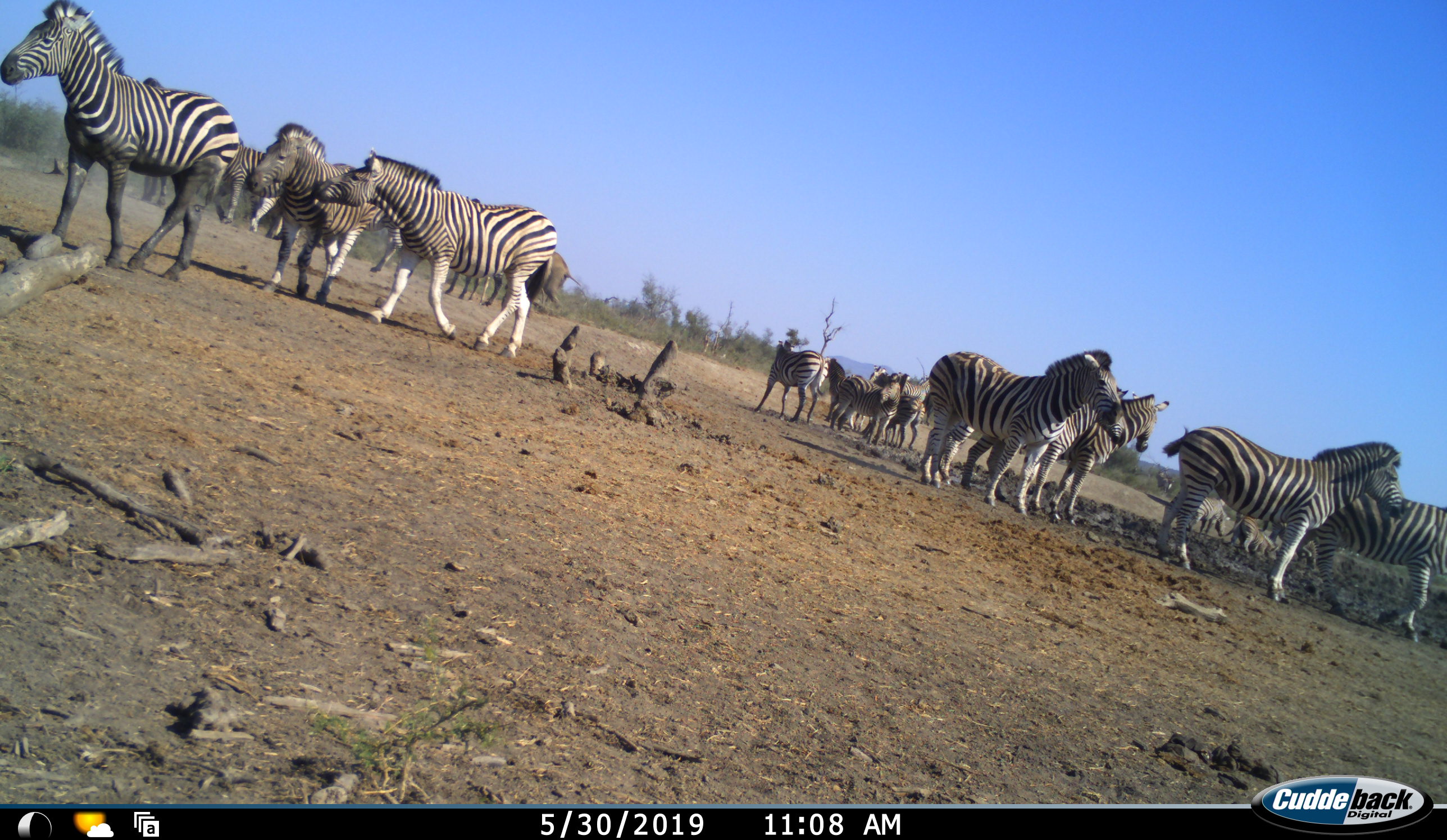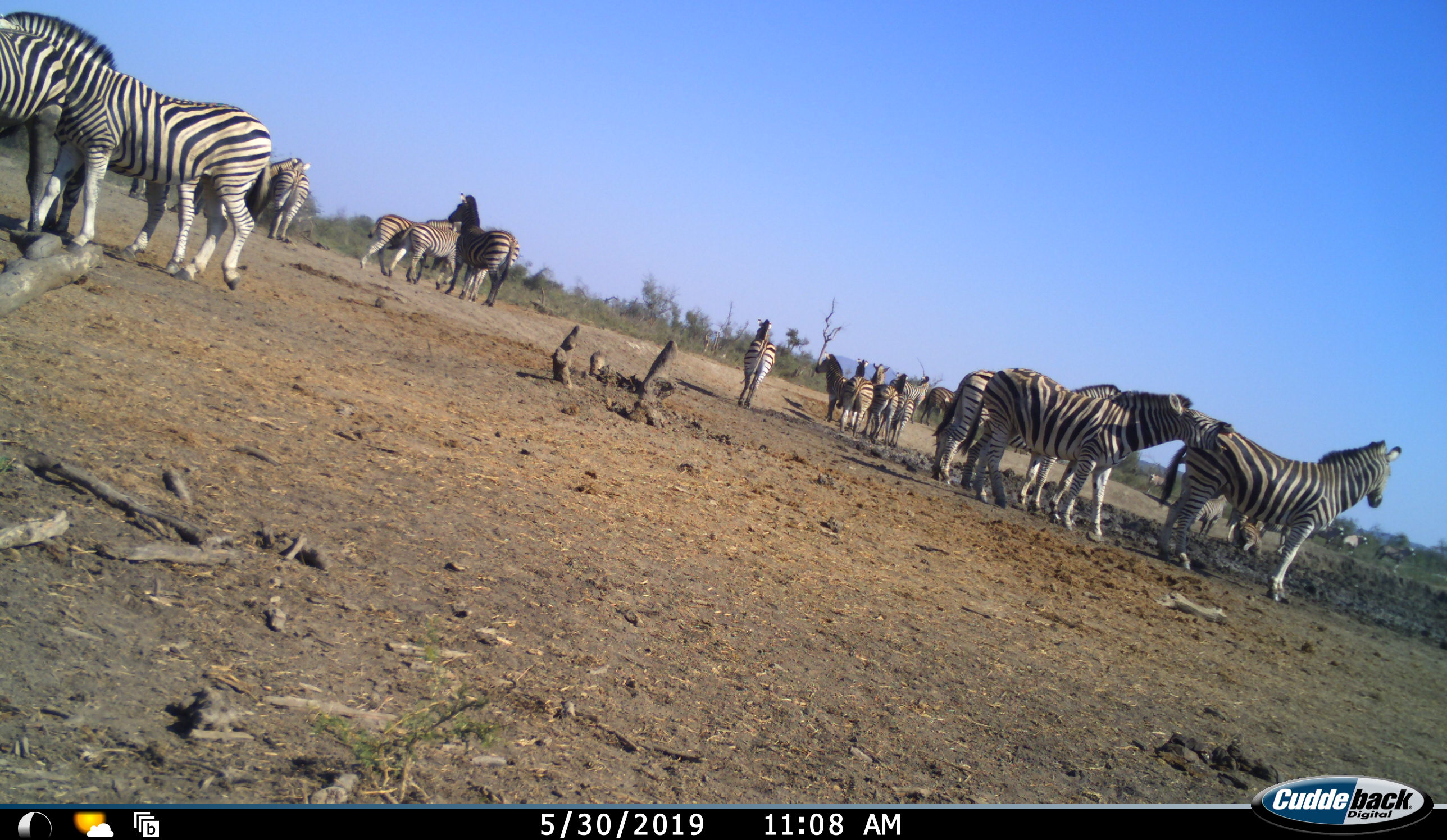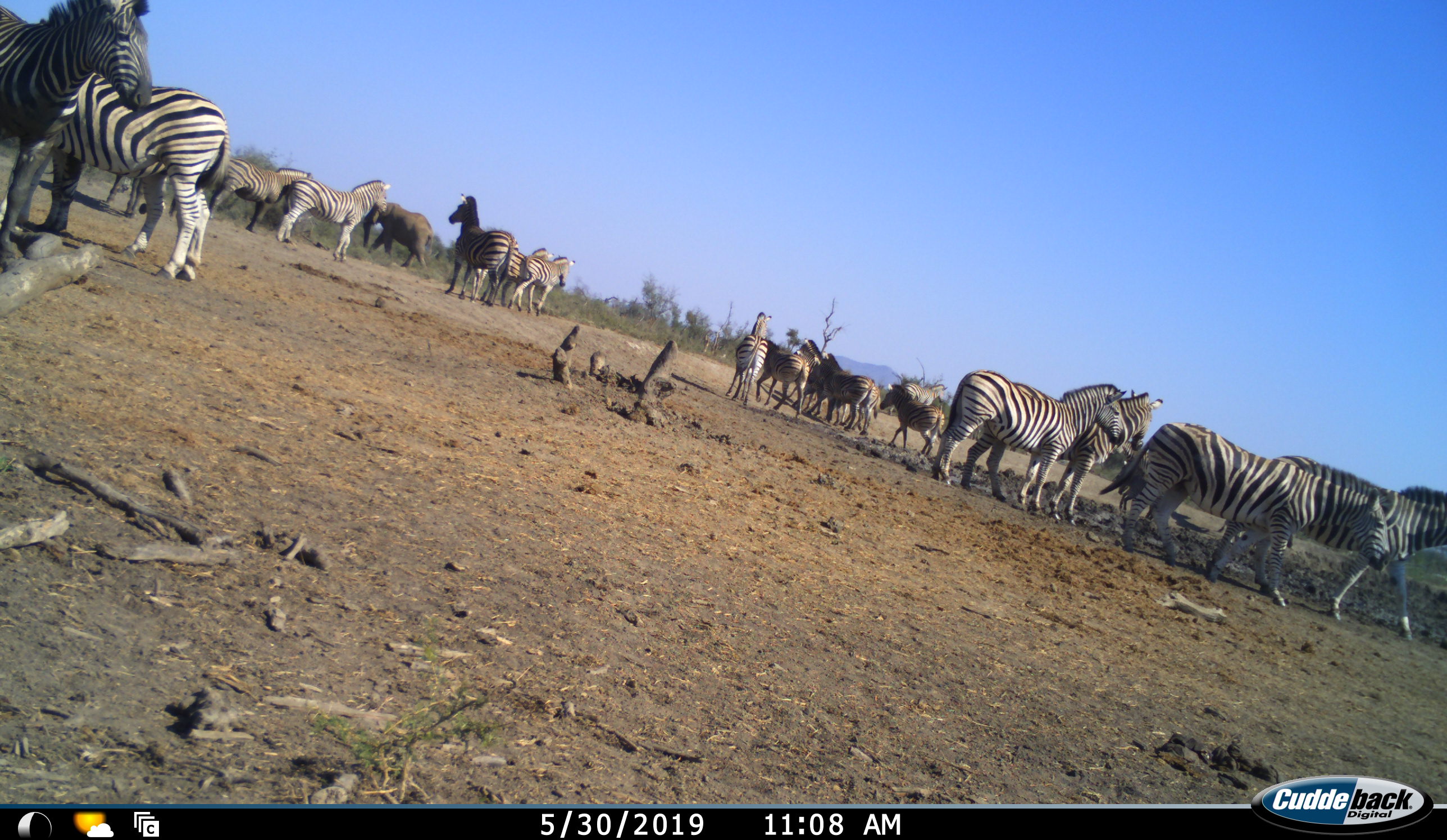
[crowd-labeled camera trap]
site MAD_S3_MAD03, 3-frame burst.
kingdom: Animalia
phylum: Chordata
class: Mammalia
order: Proboscidea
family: Elephantidae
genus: Loxodonta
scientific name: Loxodonta africana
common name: african bush elephant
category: elephant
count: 1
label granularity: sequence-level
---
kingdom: Animalia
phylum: Chordata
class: Mammalia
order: Perissodactyla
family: Equidae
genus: Equus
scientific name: Equus quagga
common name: plains zebra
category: zebraplains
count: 11-50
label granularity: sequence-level